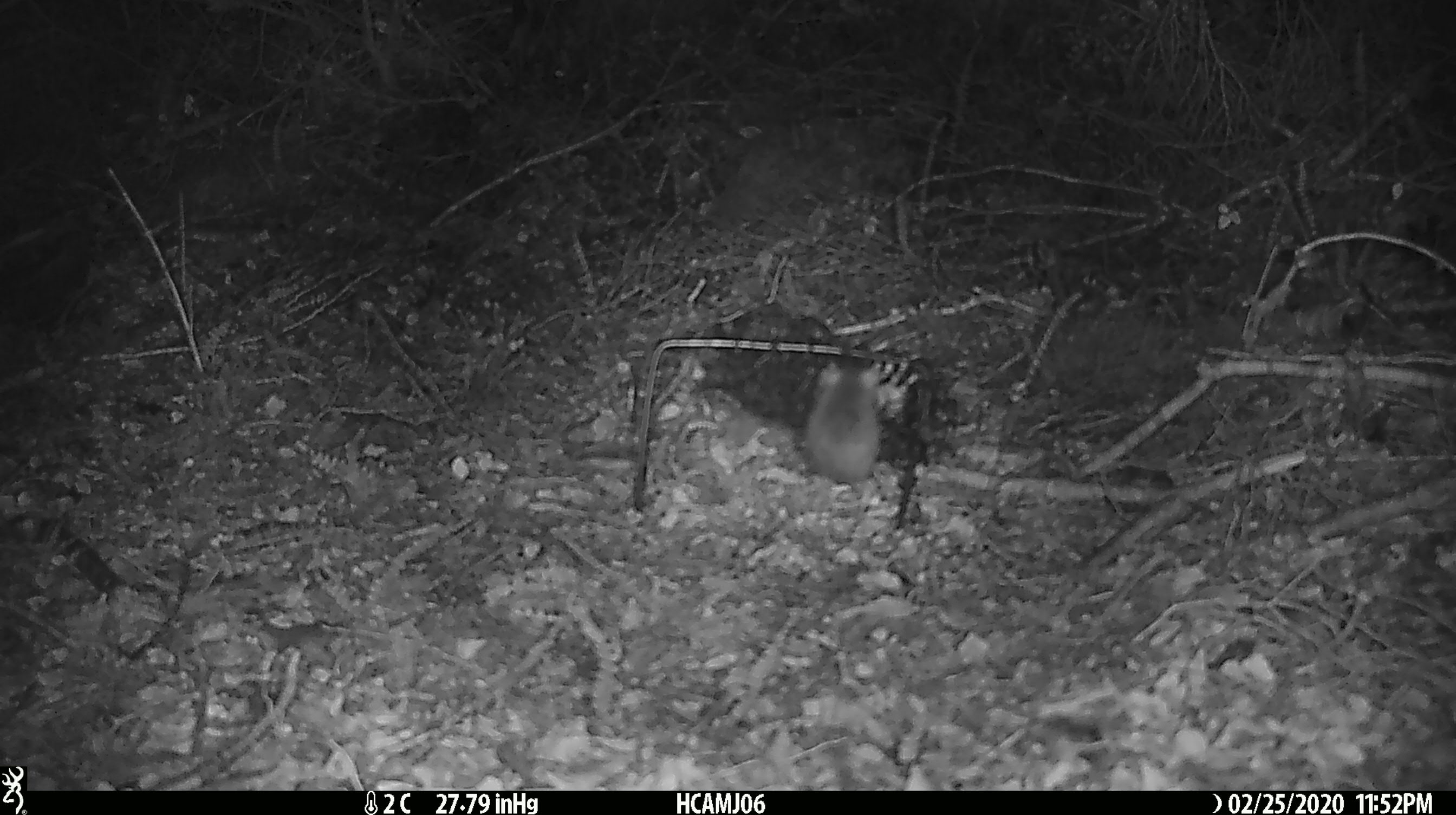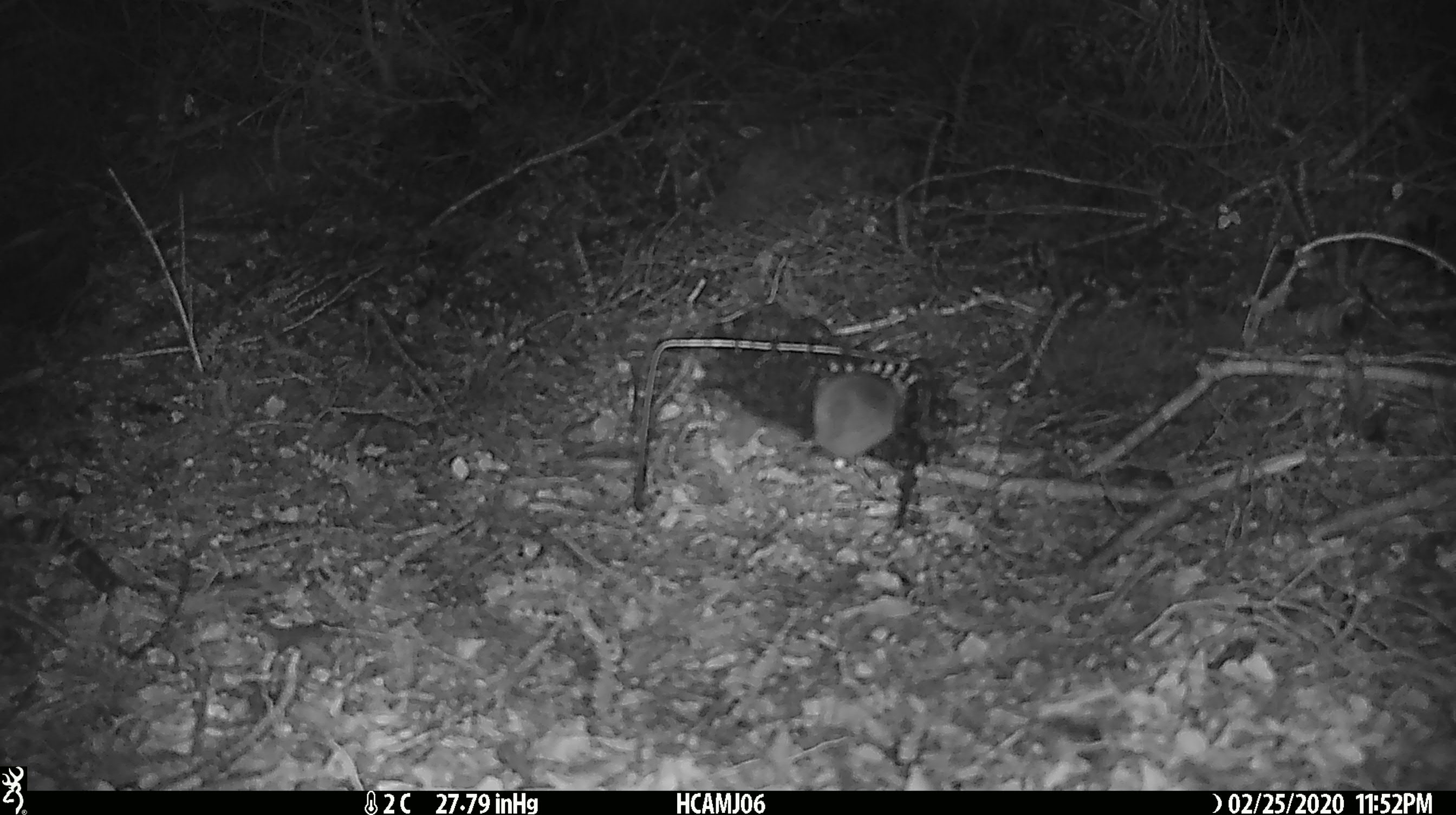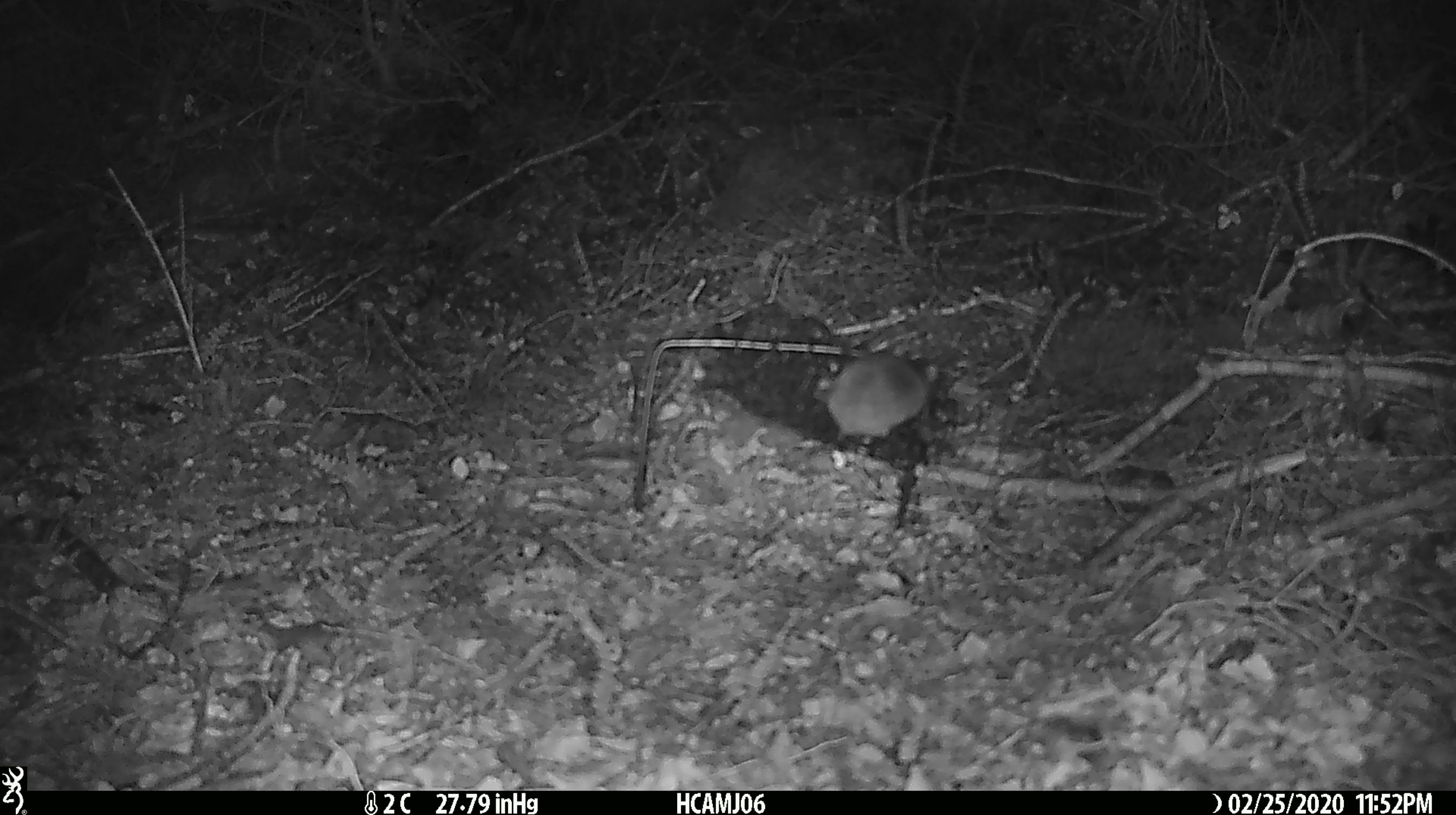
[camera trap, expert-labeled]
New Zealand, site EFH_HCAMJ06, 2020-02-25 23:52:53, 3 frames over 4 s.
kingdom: Animalia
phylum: Chordata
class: Mammalia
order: Rodentia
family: Muridae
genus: Mus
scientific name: Mus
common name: mouse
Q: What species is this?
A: Mouse (Mus).